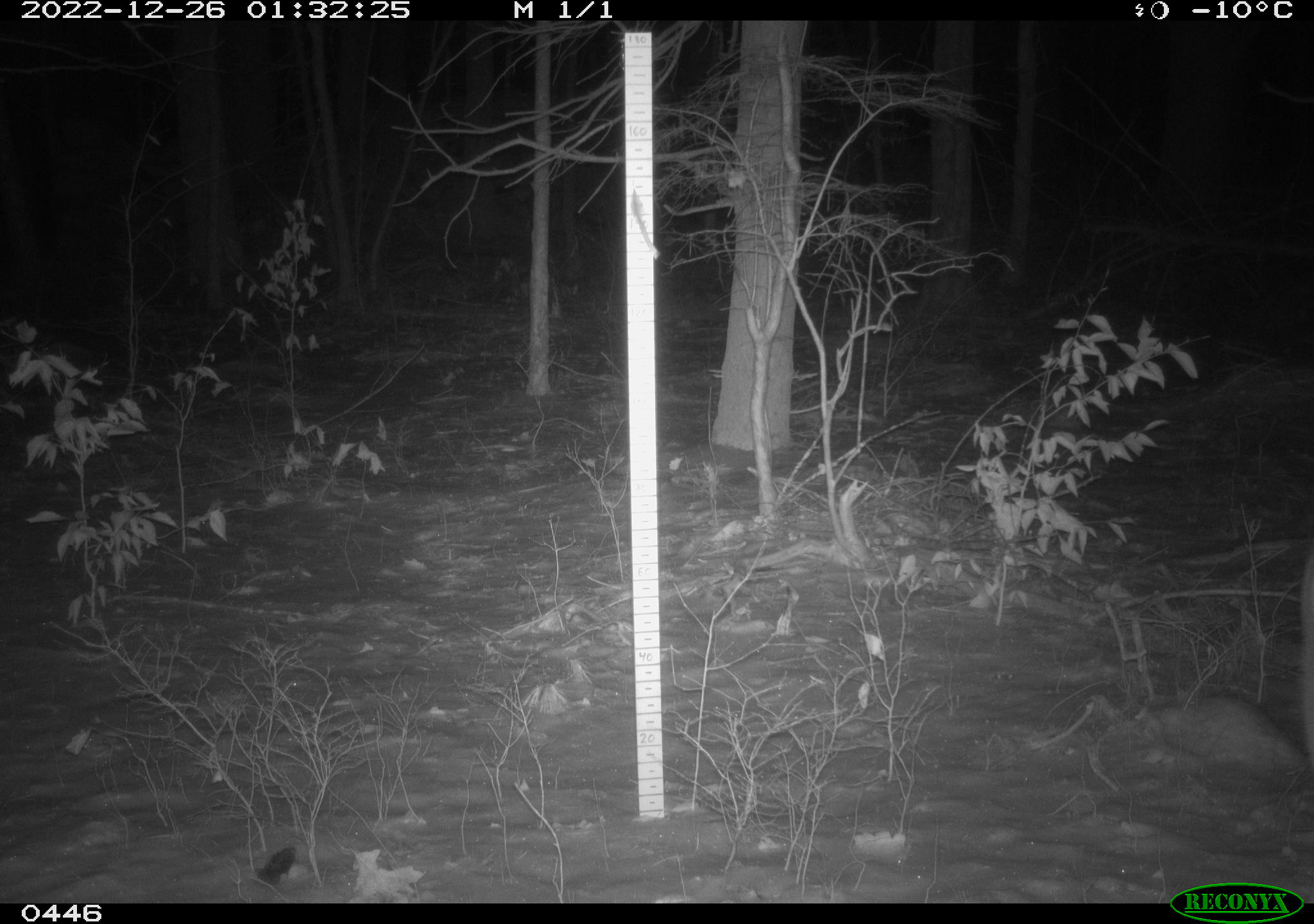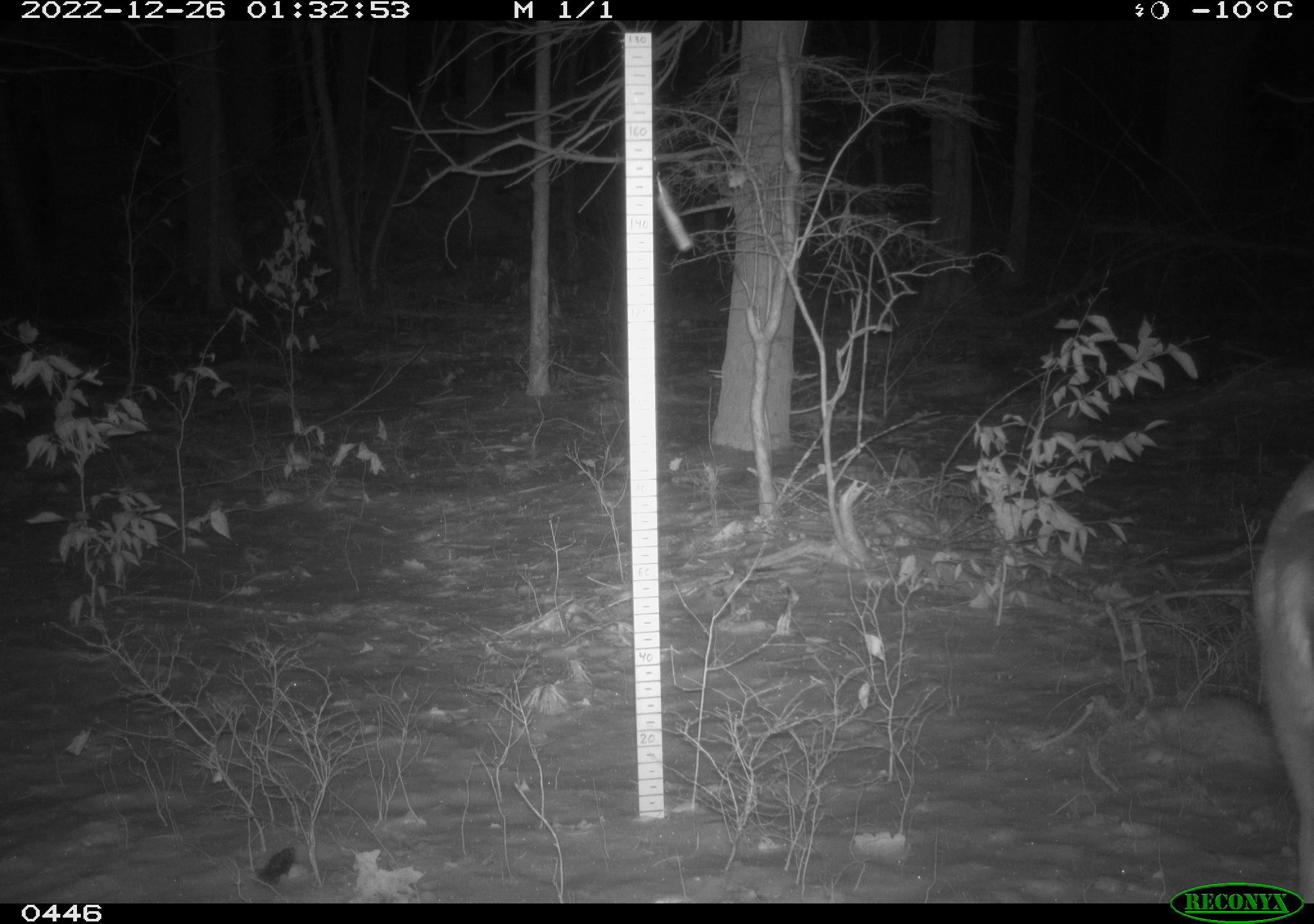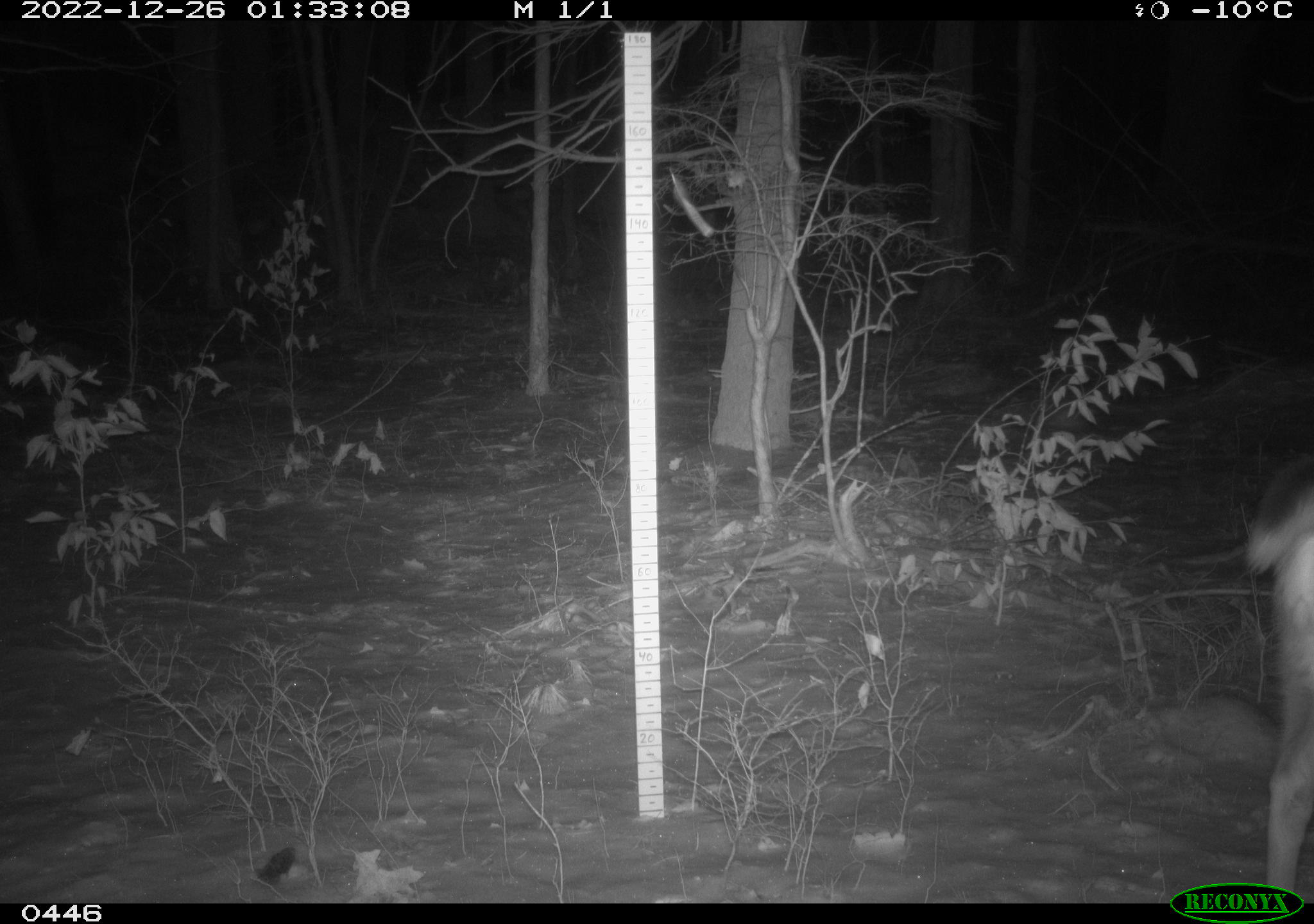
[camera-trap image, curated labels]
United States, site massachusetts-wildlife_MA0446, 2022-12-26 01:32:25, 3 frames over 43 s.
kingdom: Animalia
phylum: Chordata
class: Mammalia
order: Artiodactyla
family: Cervidae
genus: Odocoileus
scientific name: Odocoileus virginianus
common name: white-tailed deer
White-tailed deer (Odocoileus virginianus).